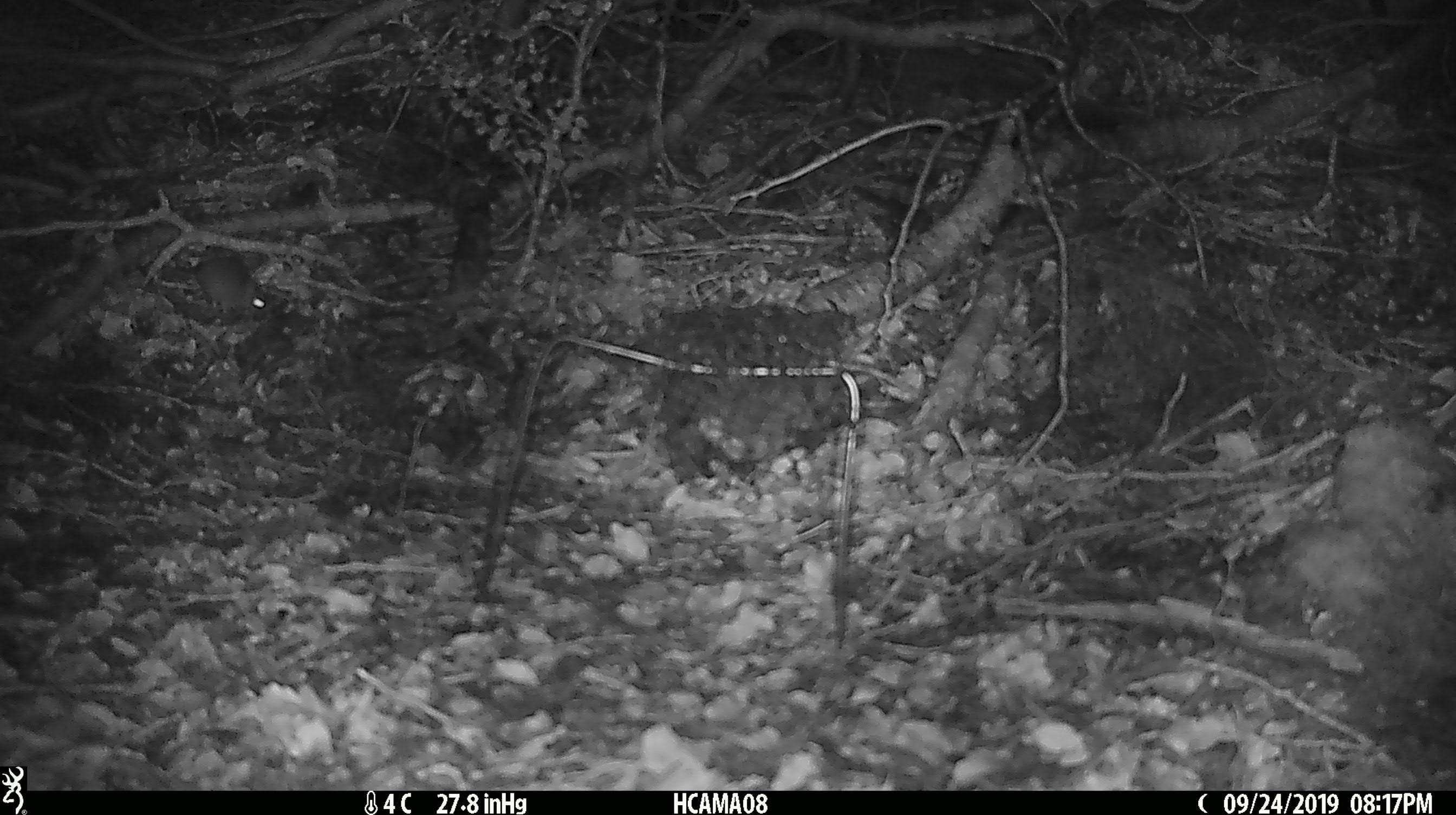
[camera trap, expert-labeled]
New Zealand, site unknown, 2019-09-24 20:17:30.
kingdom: Animalia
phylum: Chordata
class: Mammalia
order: Rodentia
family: Muridae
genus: Mus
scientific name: Mus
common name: mouse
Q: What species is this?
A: Mouse (Mus).